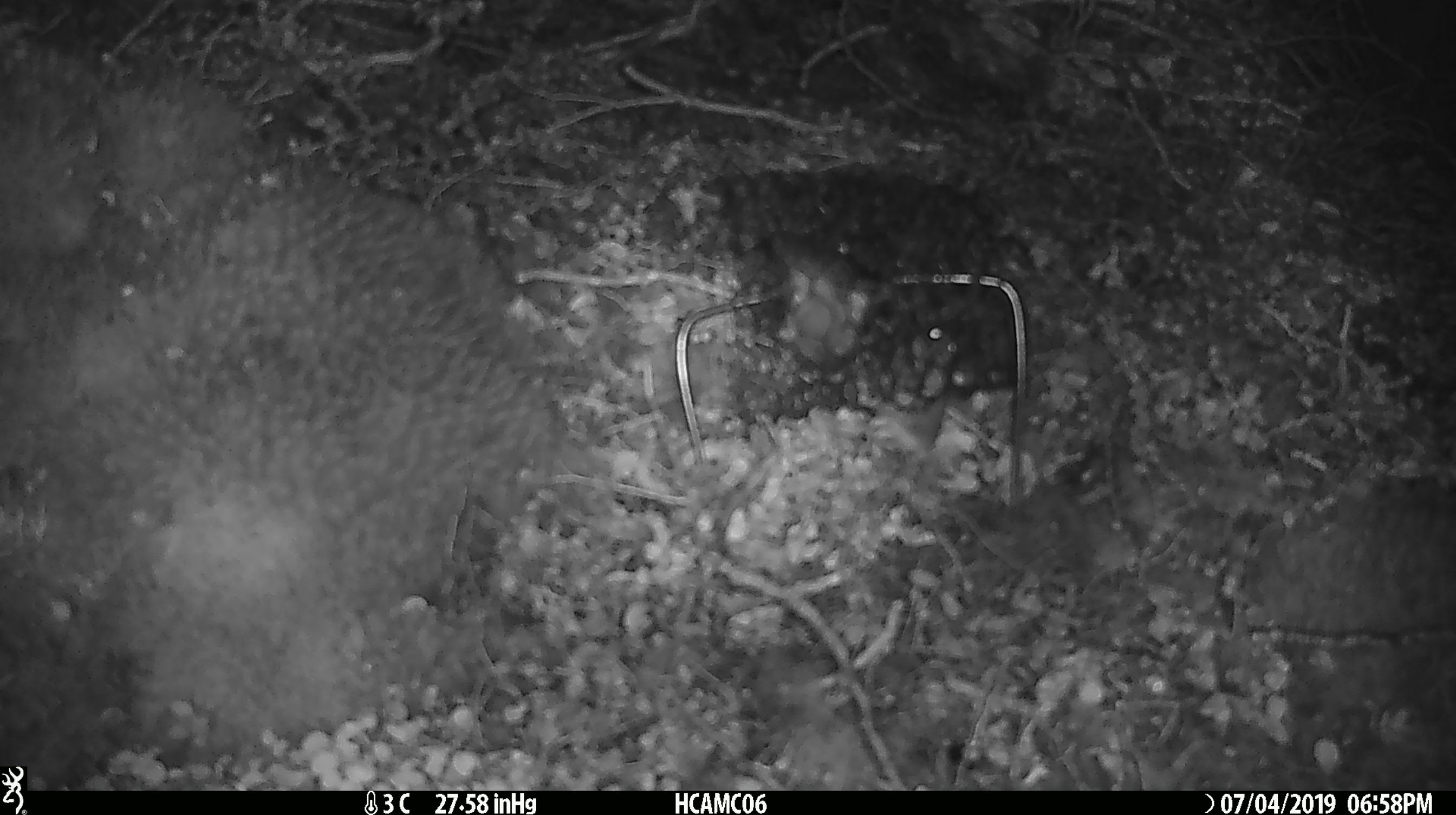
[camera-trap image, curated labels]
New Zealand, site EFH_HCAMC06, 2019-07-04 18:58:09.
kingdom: Animalia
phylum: Chordata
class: Mammalia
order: Rodentia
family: Muridae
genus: Mus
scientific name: Mus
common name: mouse